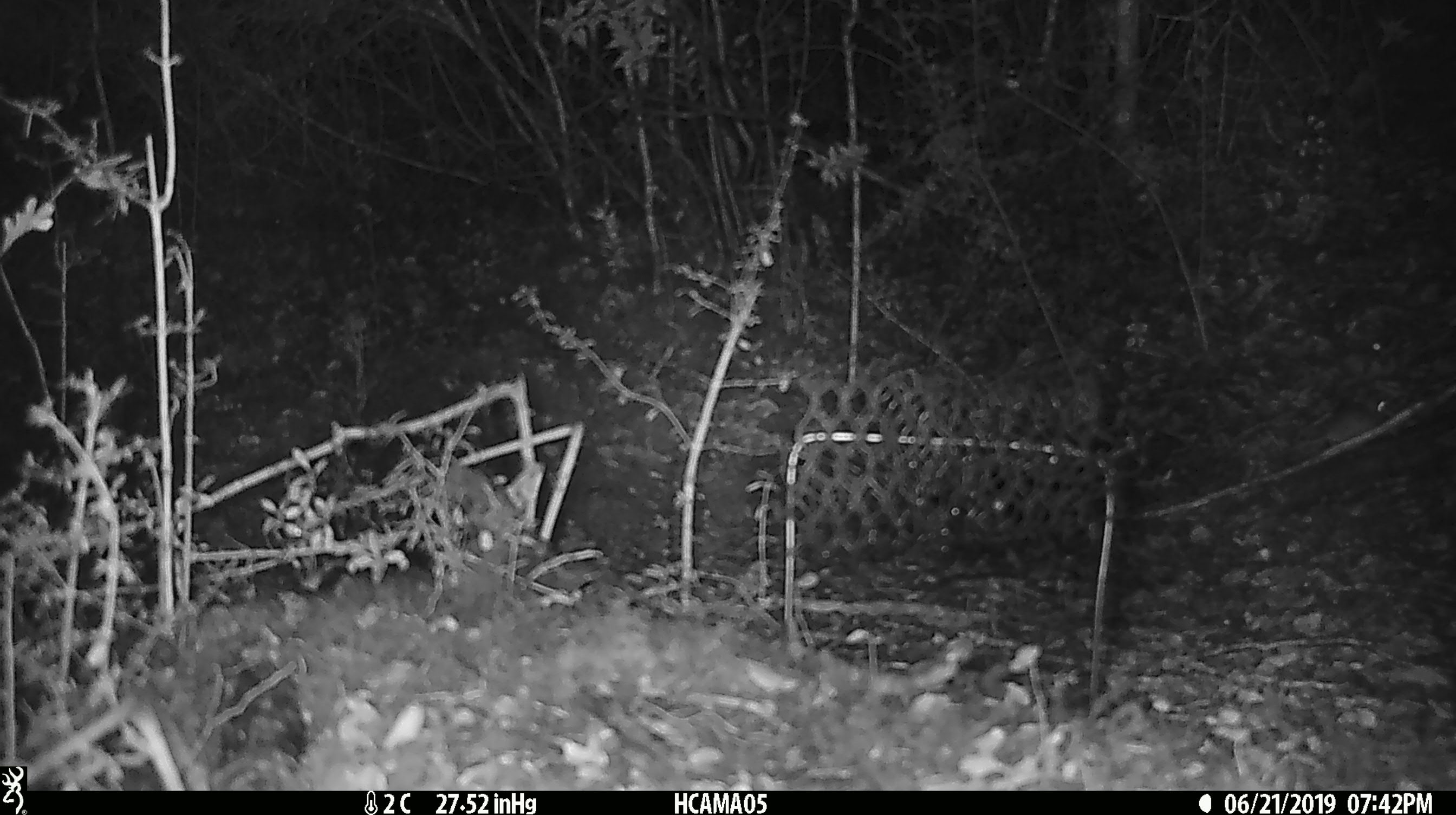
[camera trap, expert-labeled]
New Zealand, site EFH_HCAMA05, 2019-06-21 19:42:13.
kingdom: Animalia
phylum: Chordata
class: Mammalia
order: Rodentia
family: Muridae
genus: Mus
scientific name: Mus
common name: mouse